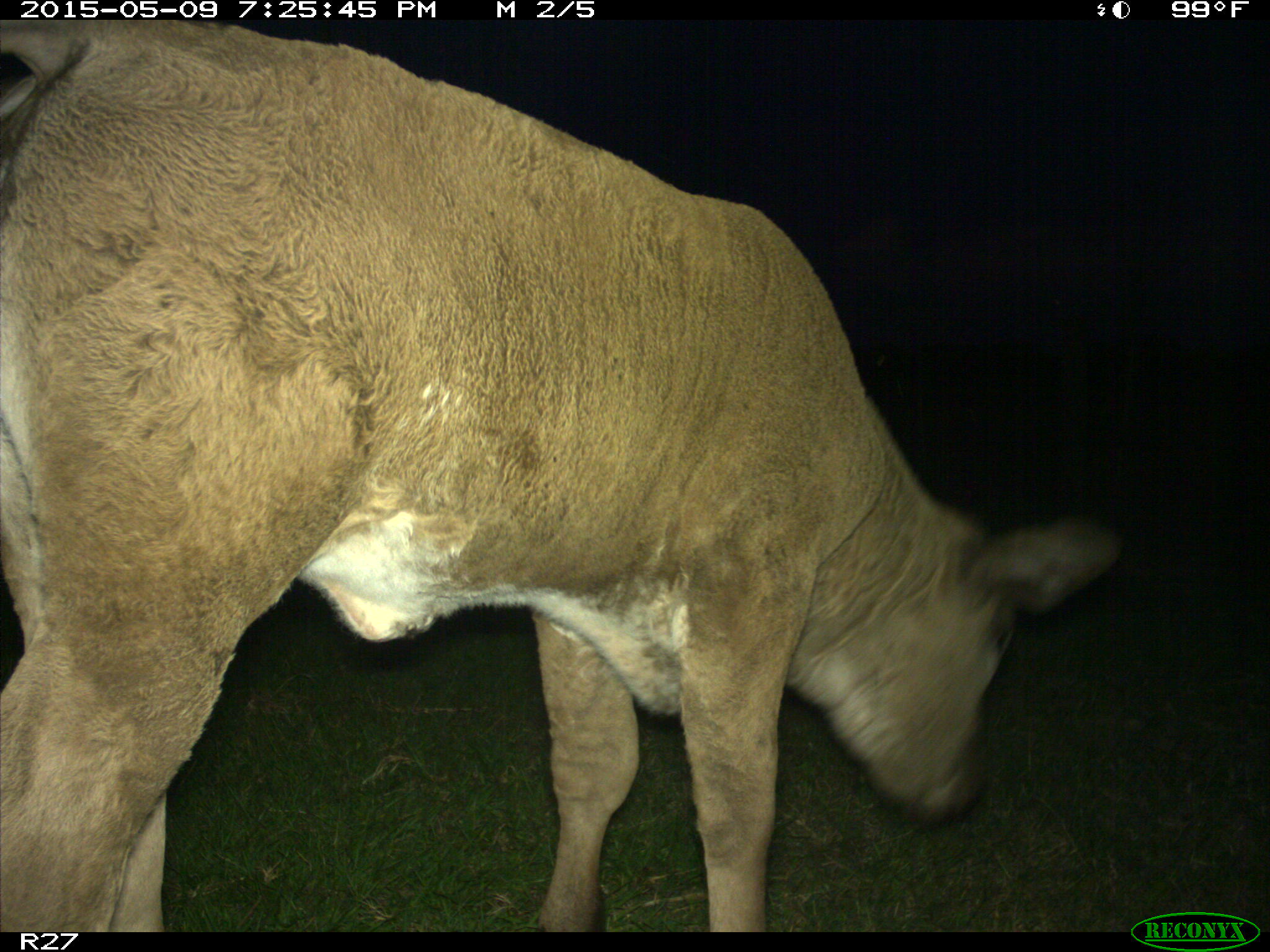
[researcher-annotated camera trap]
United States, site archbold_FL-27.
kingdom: Animalia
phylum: Chordata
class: Mammalia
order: Artiodactyla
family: Bovidae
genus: Bos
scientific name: Bos taurus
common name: domestic cow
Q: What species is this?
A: Bos taurus (domestic cow).